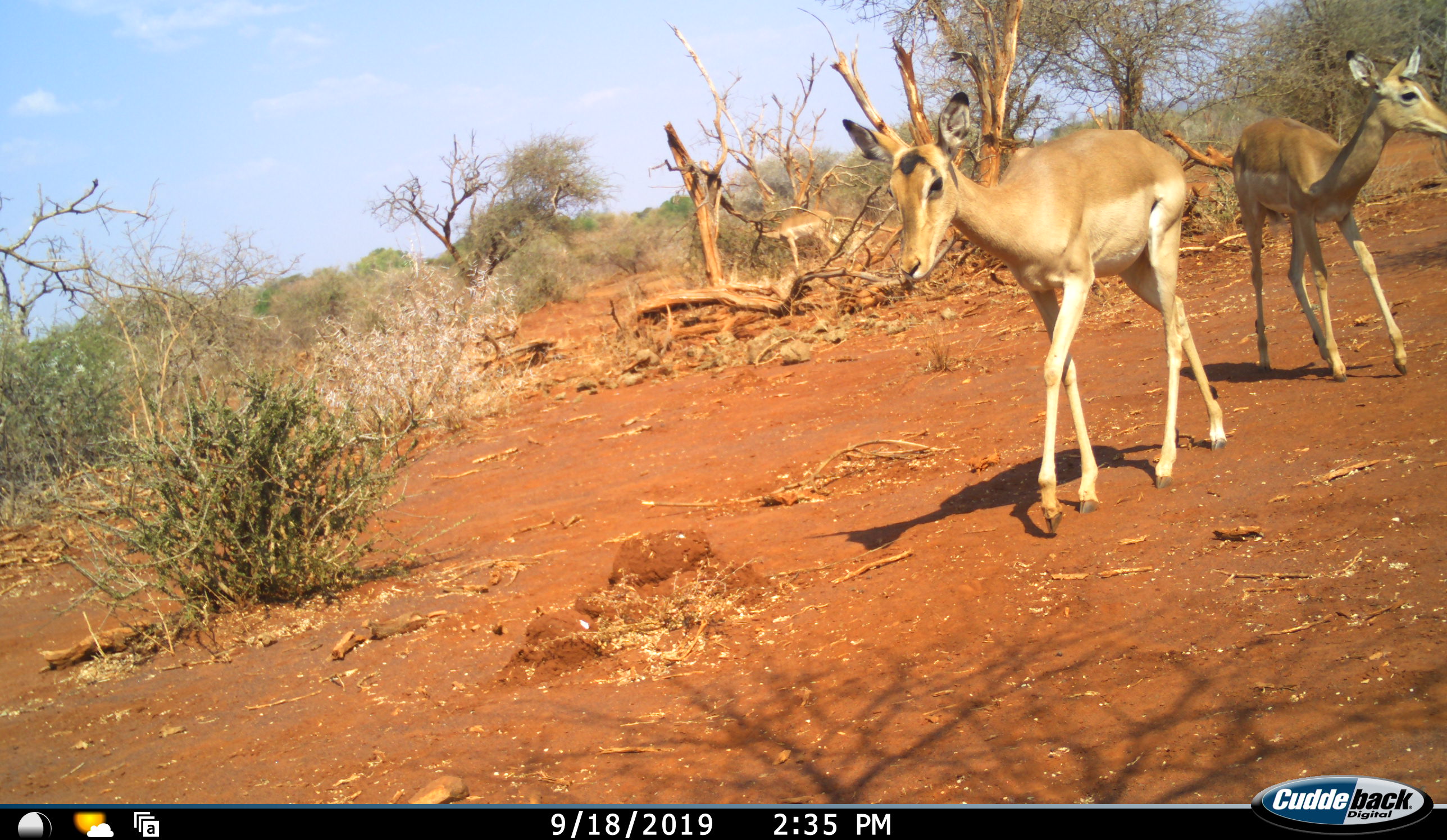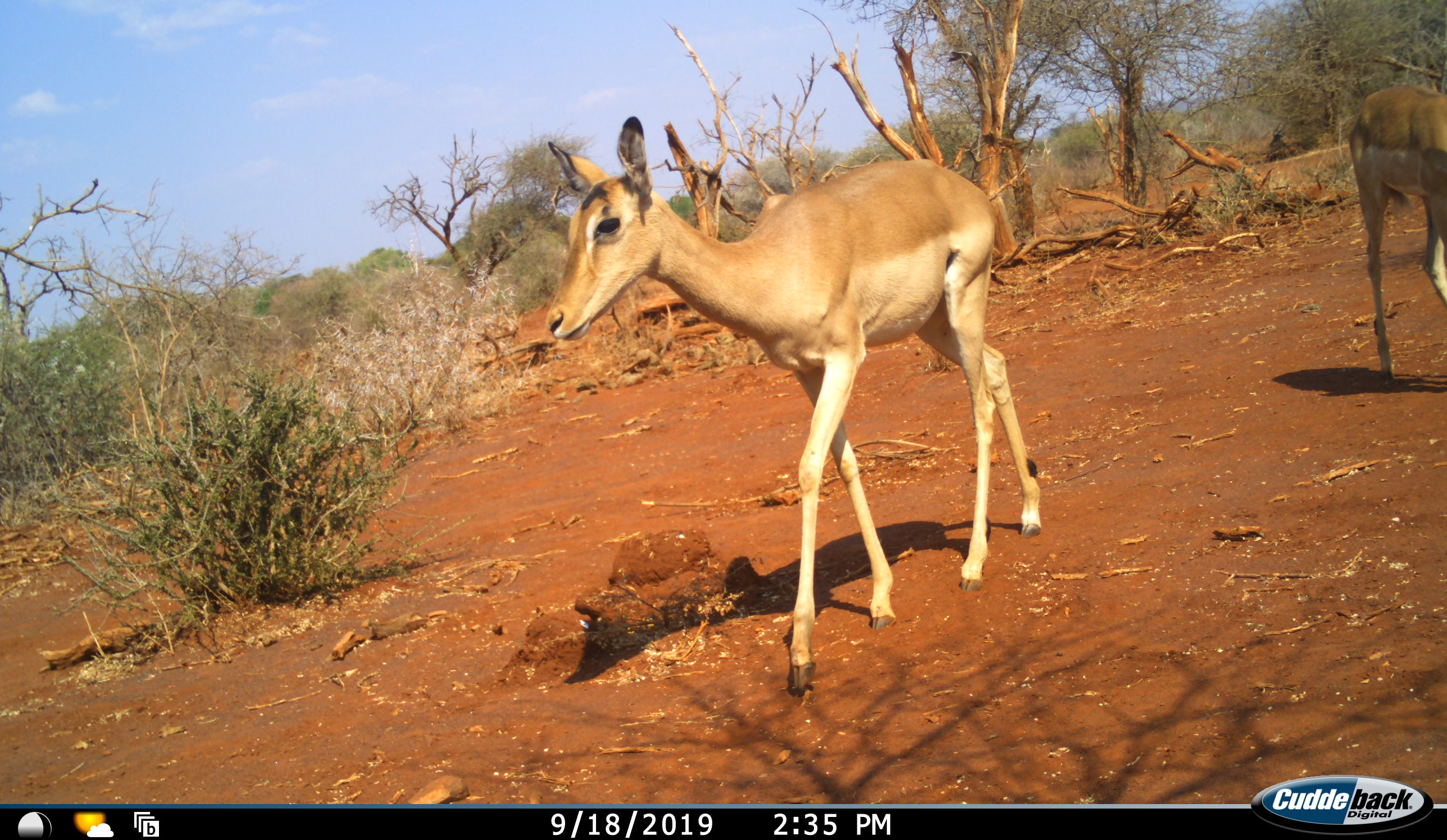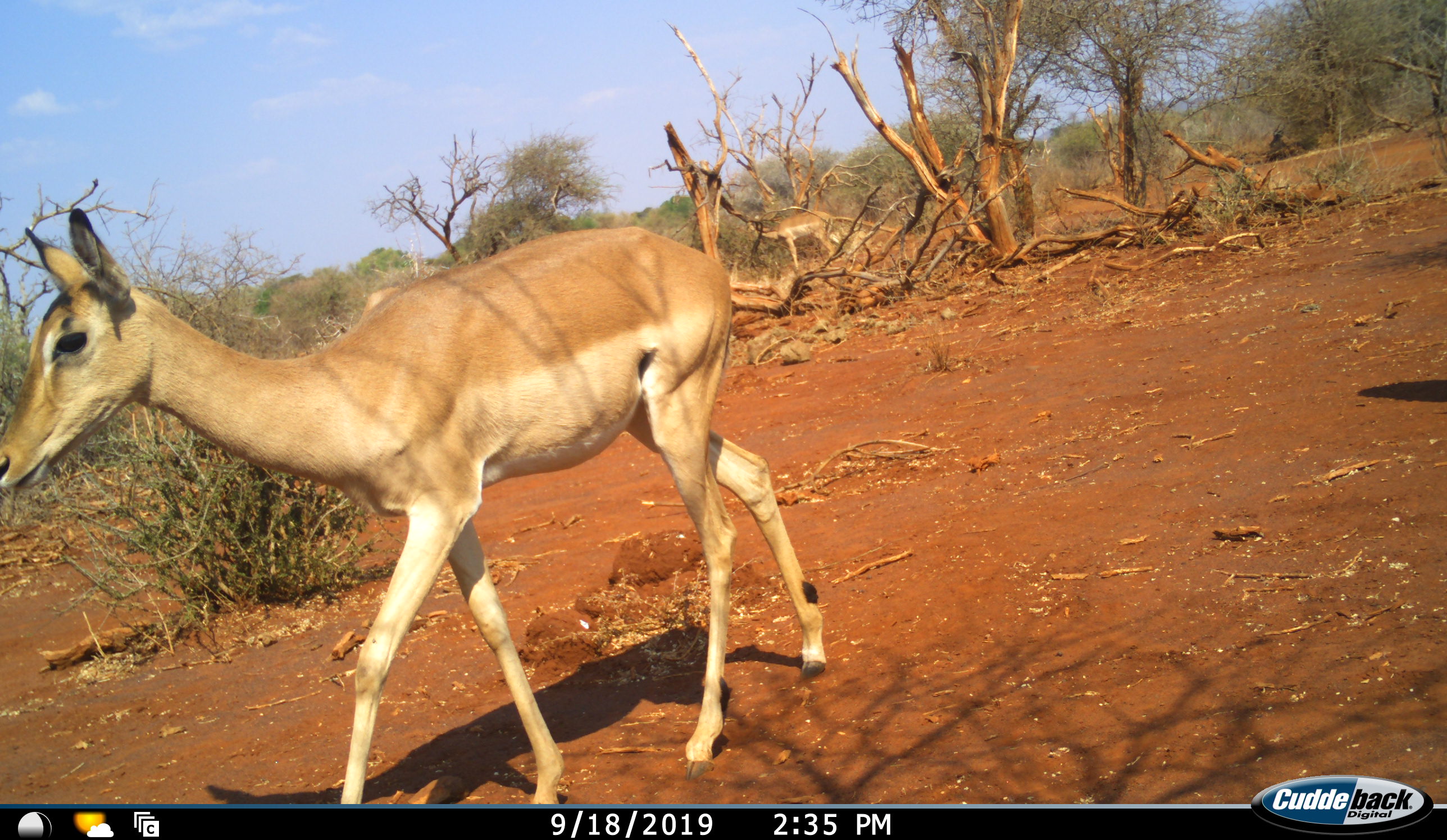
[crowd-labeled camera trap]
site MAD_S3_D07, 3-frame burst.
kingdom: Animalia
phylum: Chordata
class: Mammalia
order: Artiodactyla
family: Bovidae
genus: Aepyceros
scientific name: Aepyceros melampus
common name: impala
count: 3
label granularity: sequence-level